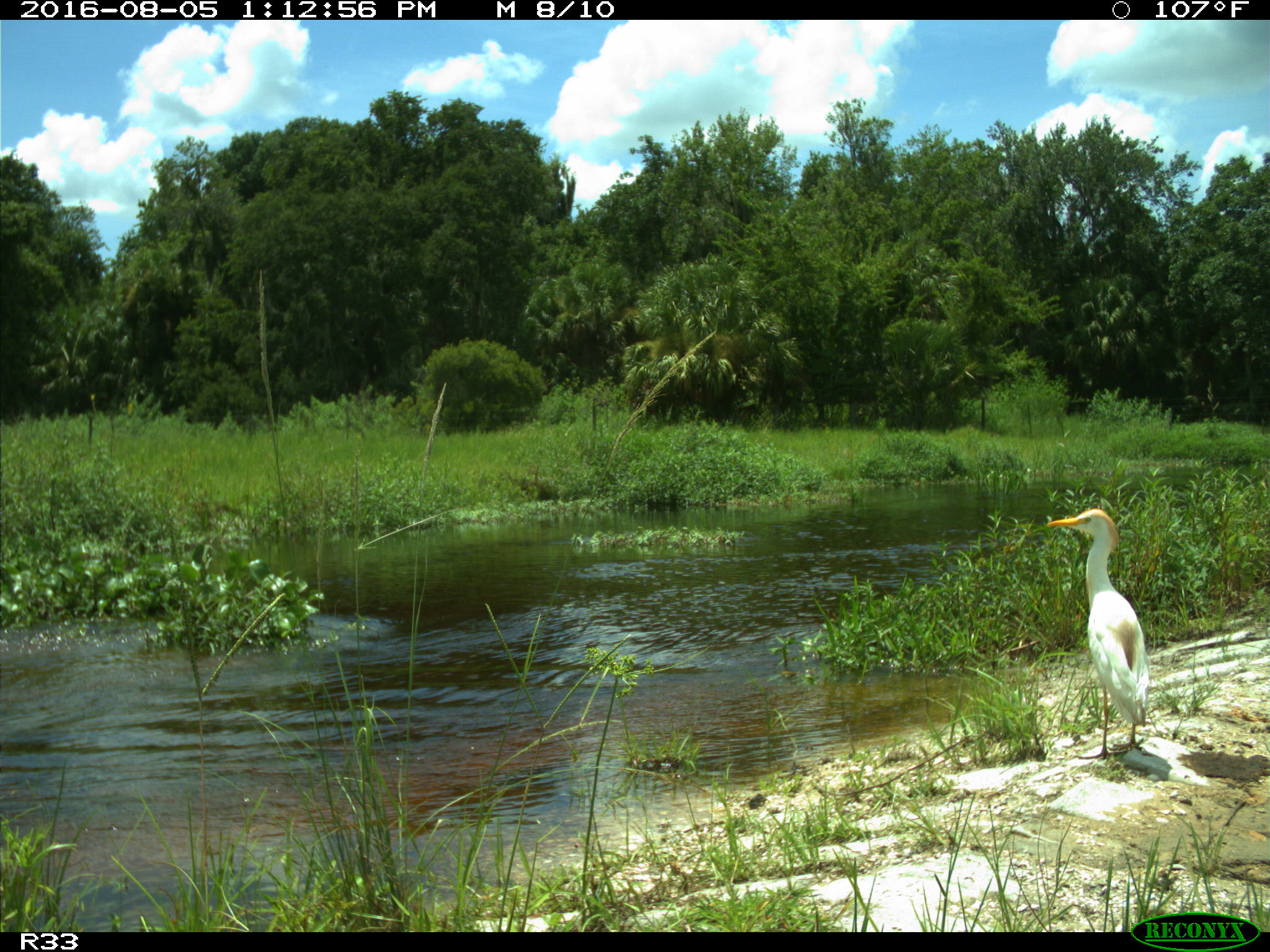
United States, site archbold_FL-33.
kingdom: Animalia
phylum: Chordata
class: Mammalia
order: Artiodactyla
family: Bovidae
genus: Bos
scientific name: Bos taurus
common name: domestic cow